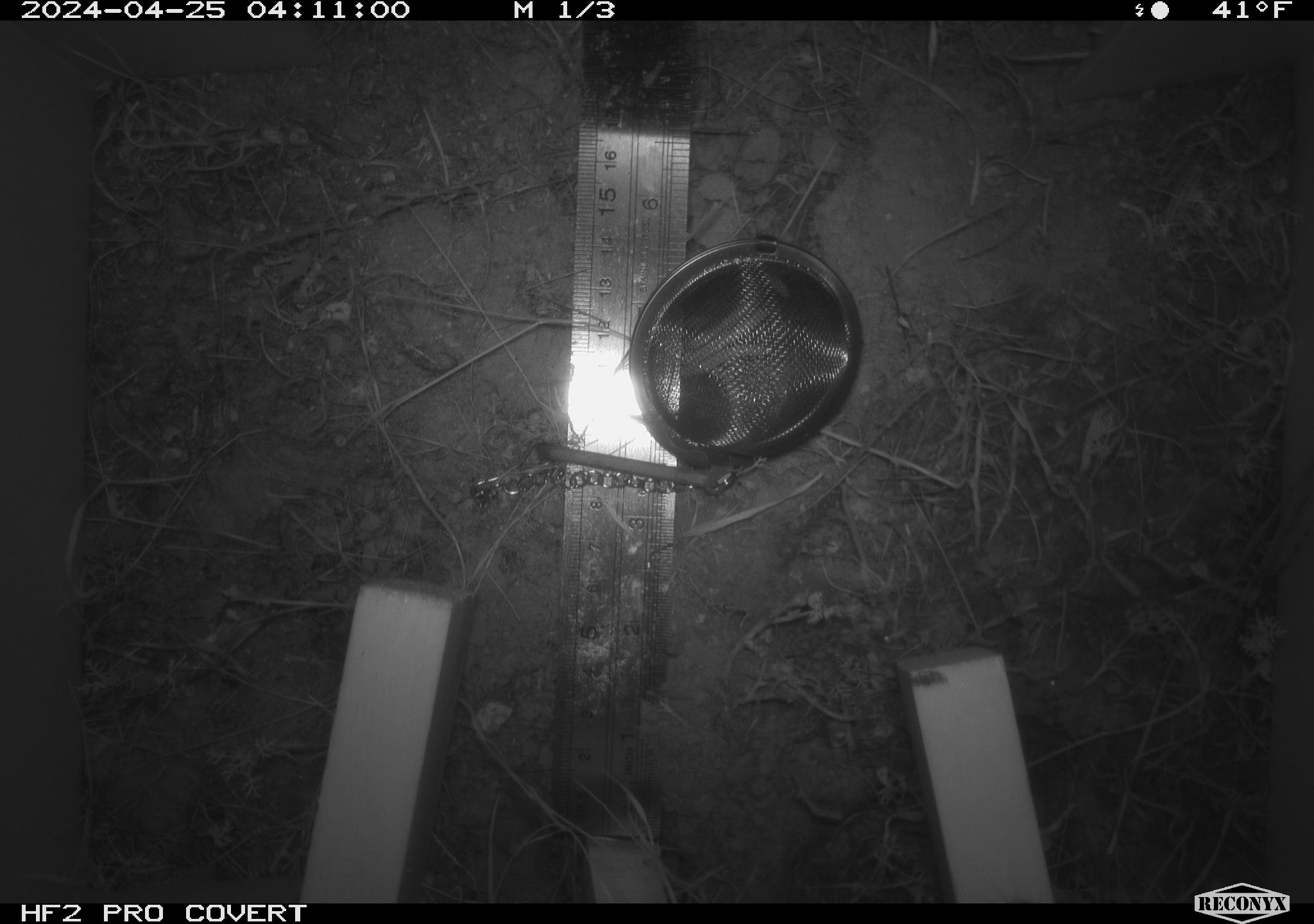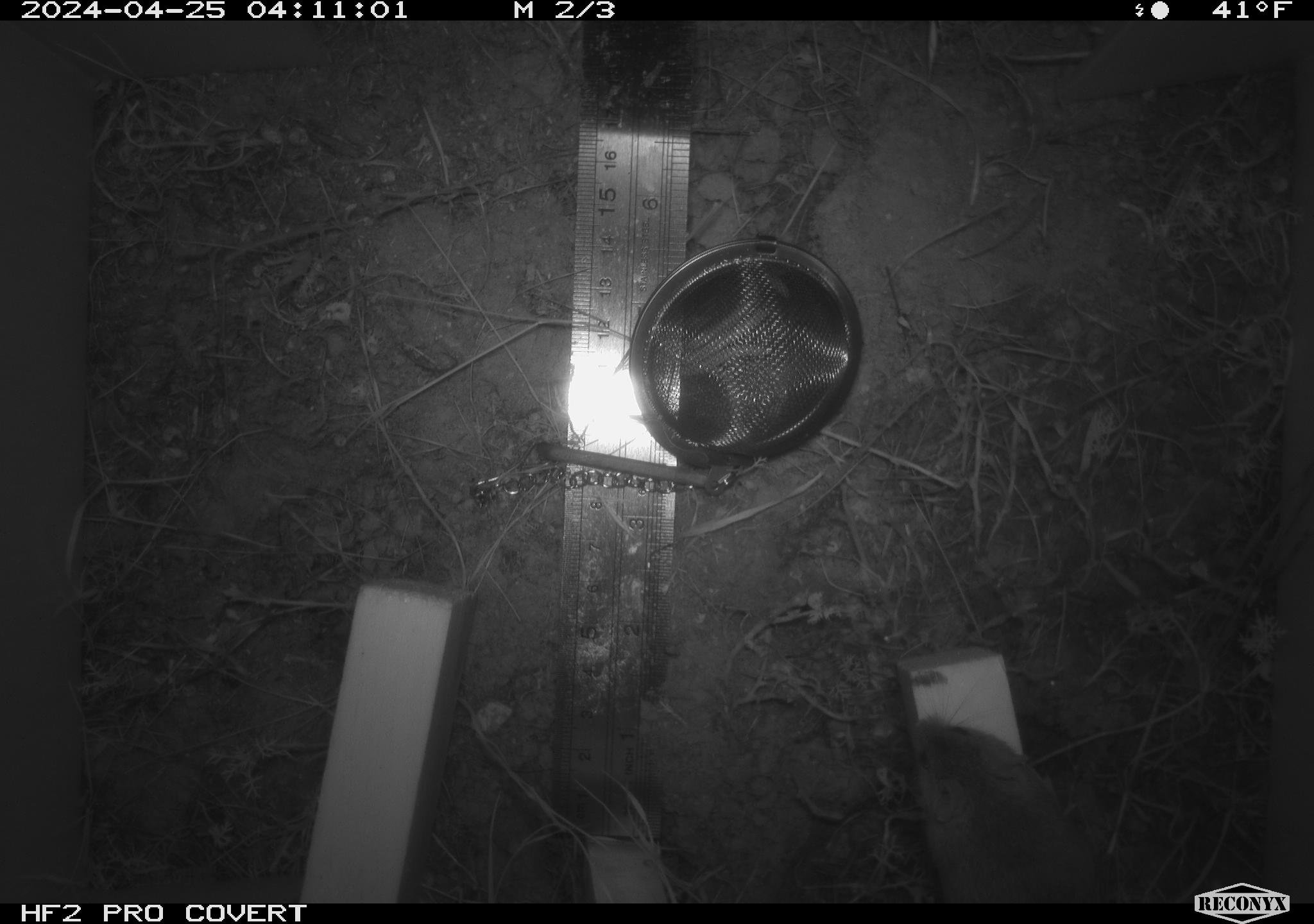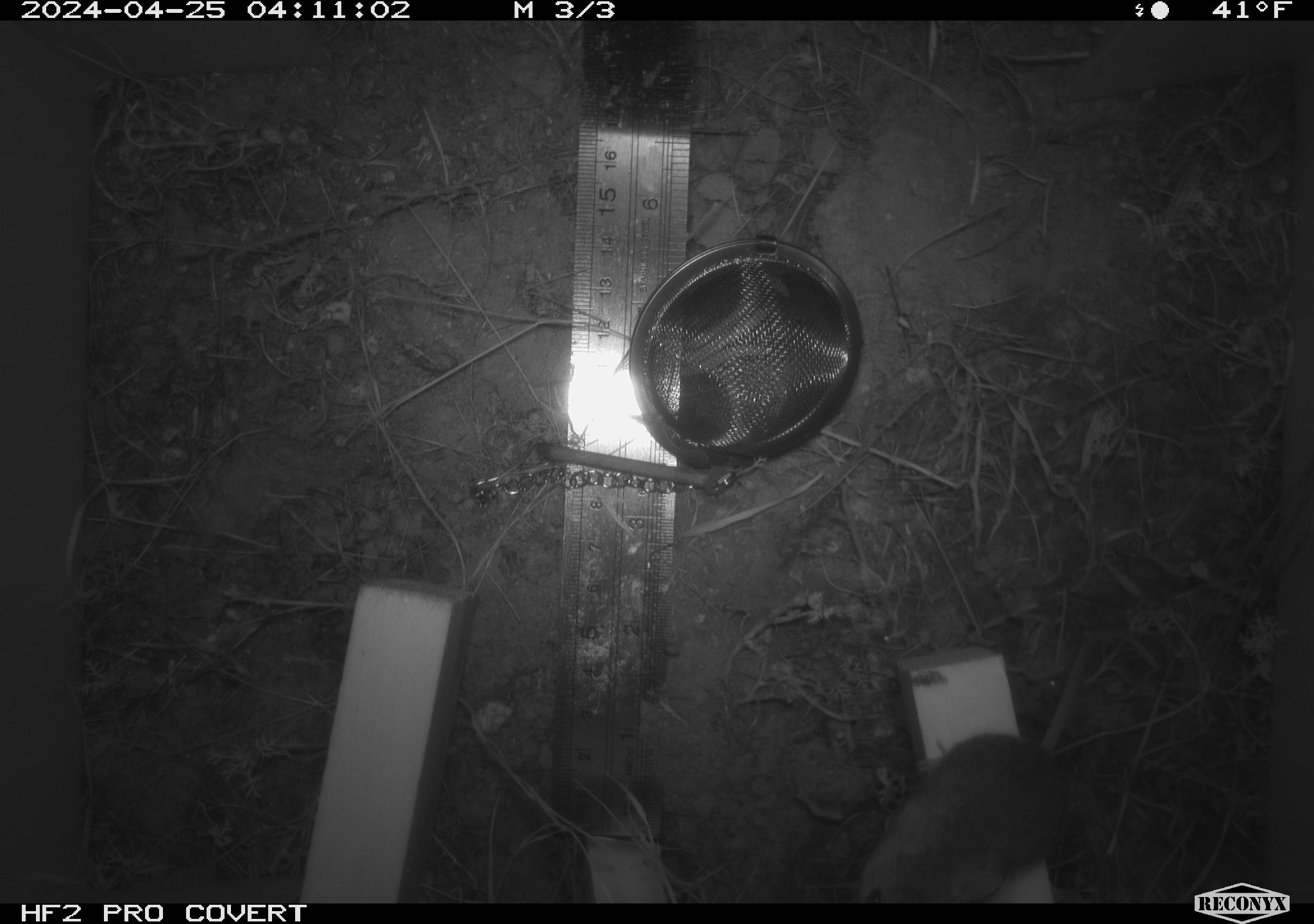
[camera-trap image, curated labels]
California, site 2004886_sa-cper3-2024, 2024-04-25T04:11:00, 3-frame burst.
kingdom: Animalia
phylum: Chordata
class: Mammalia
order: Rodentia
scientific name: Rodentia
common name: rodent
Rodent (Rodentia).